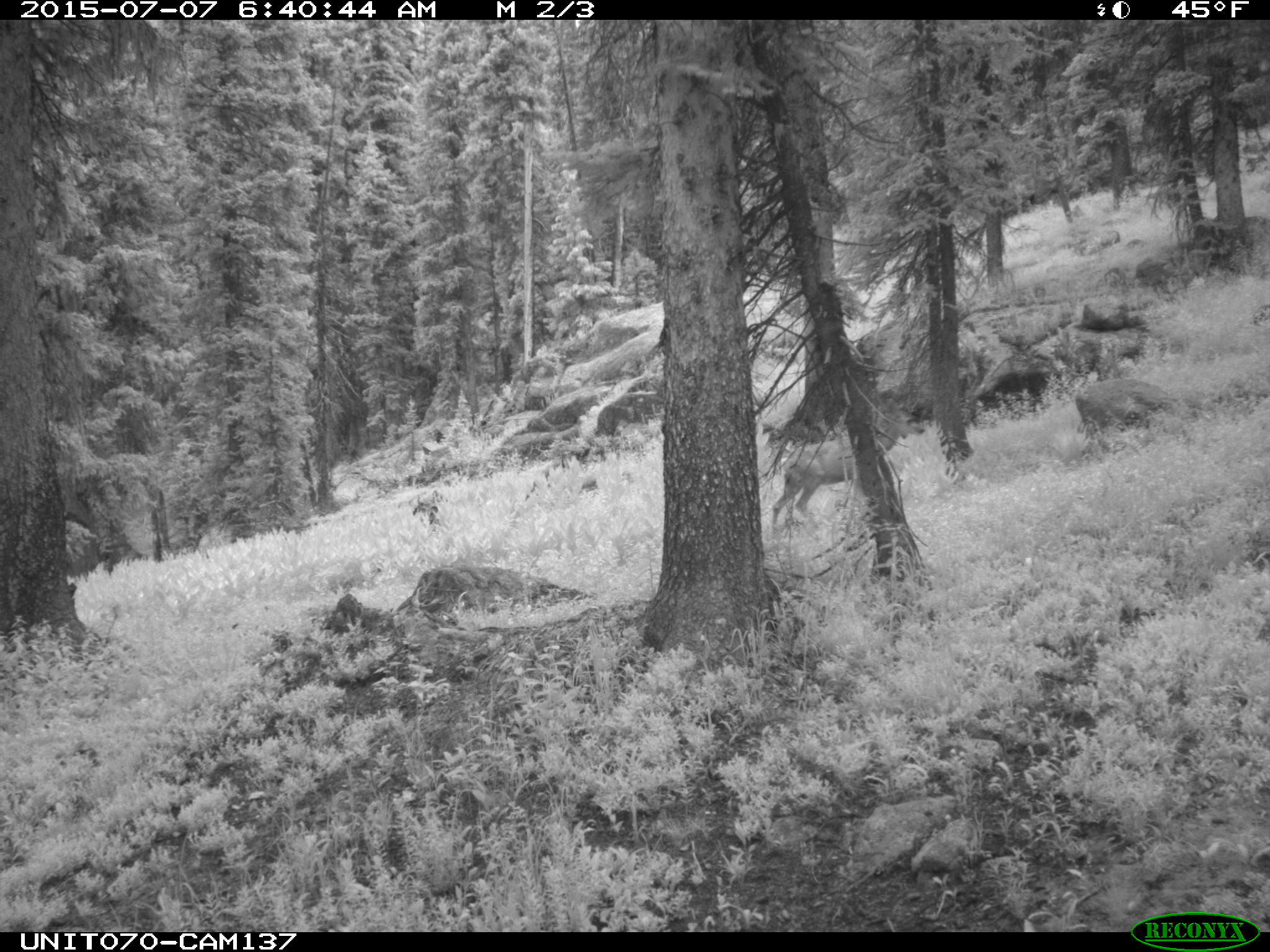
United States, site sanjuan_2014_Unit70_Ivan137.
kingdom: Animalia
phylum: Chordata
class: Mammalia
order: Artiodactyla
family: Cervidae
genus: Odocoileus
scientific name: Odocoileus hemionus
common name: mule deer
Odocoileus hemionus (mule deer).